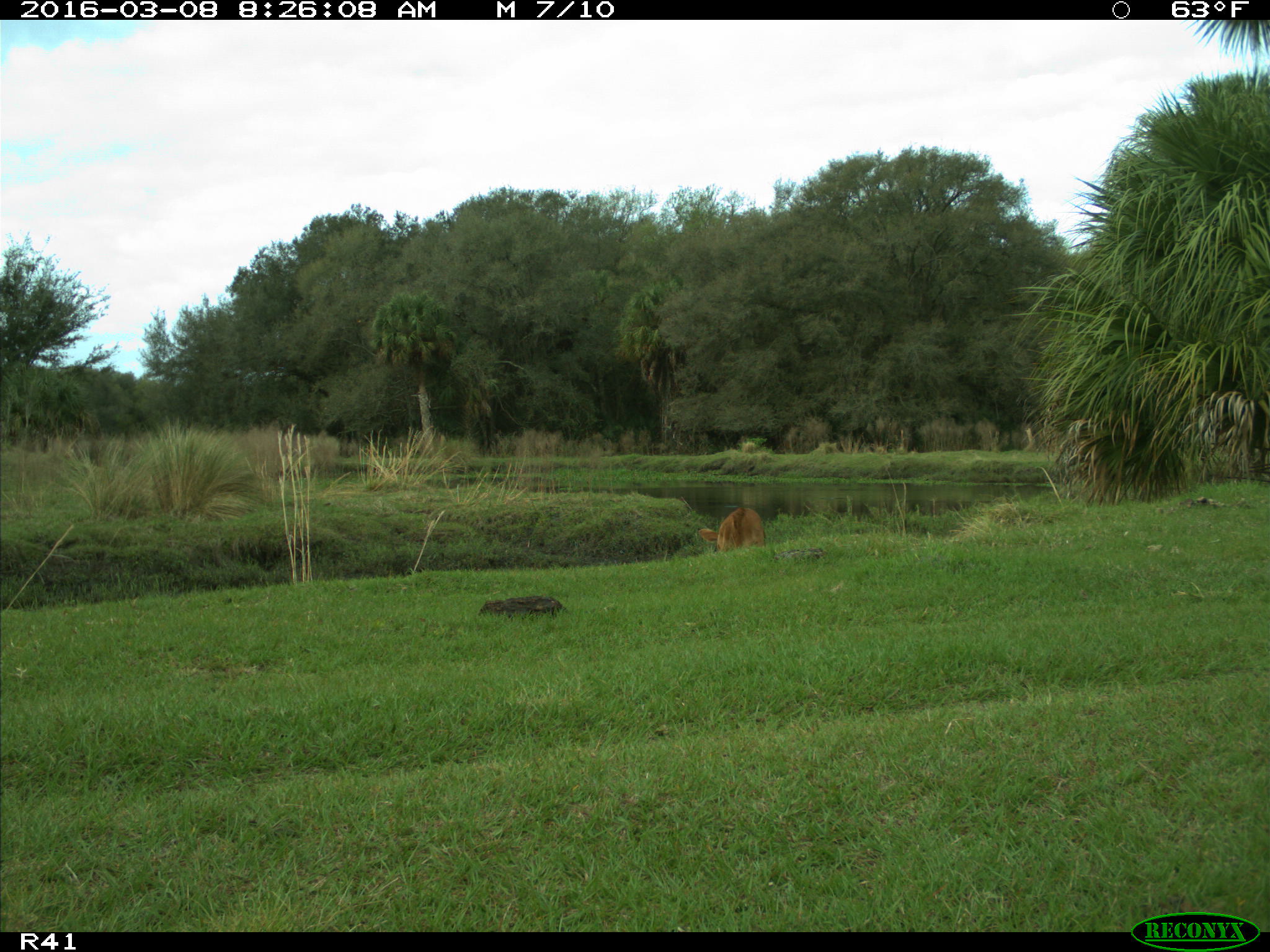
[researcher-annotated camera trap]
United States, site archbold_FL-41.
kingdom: Animalia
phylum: Chordata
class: Mammalia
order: Artiodactyla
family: Bovidae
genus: Bos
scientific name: Bos taurus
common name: domestic cow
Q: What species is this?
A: Bos taurus (domestic cow).